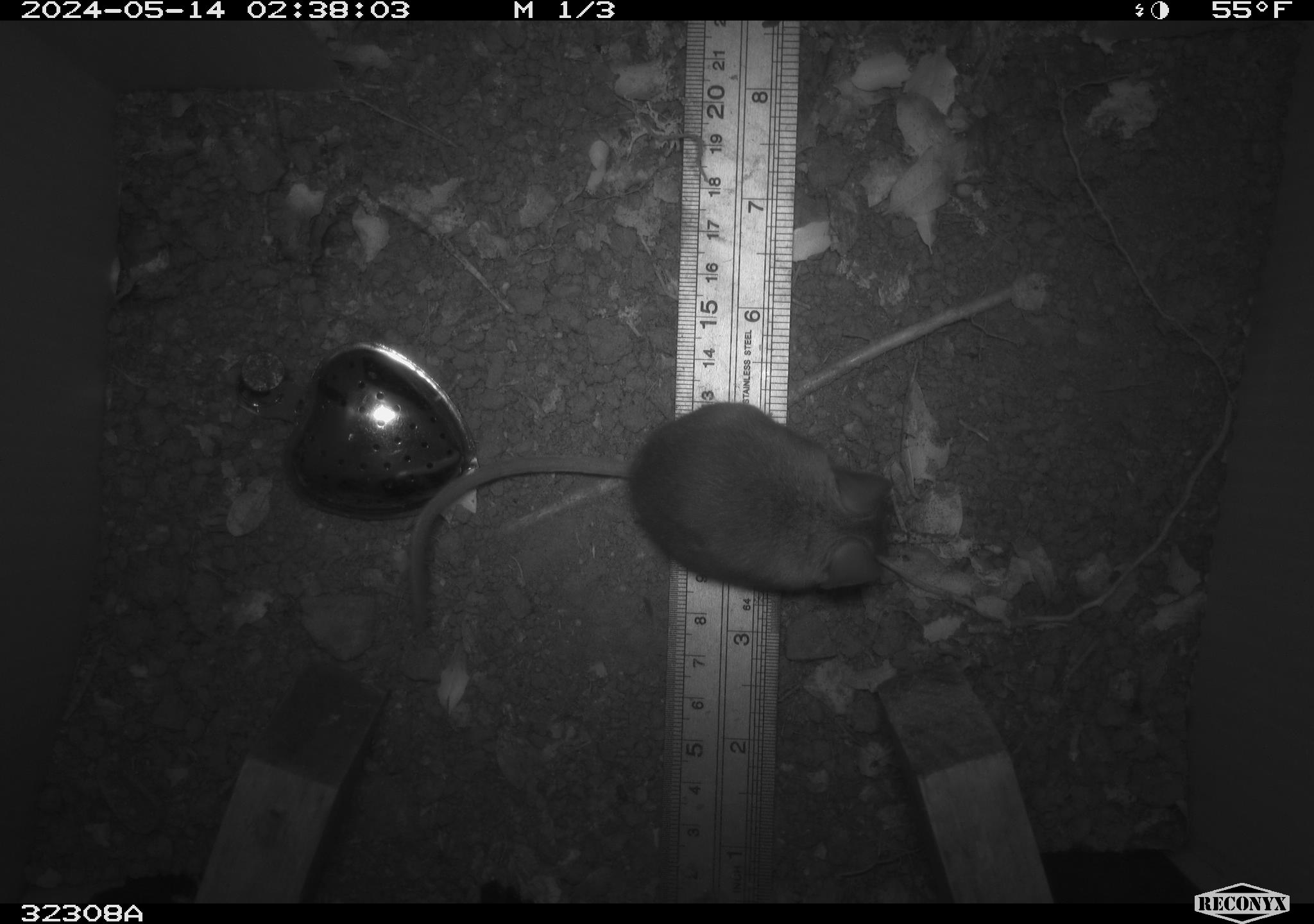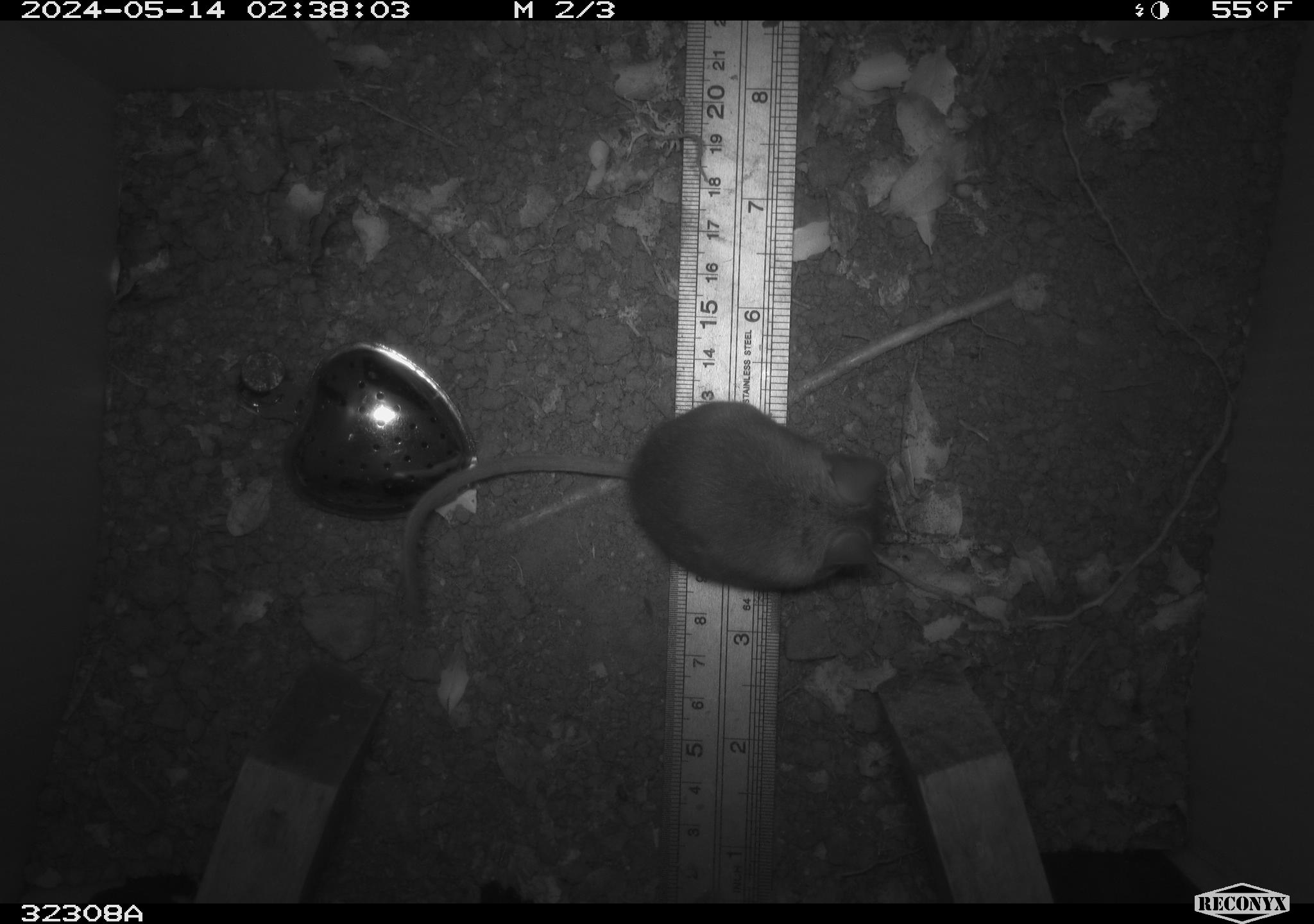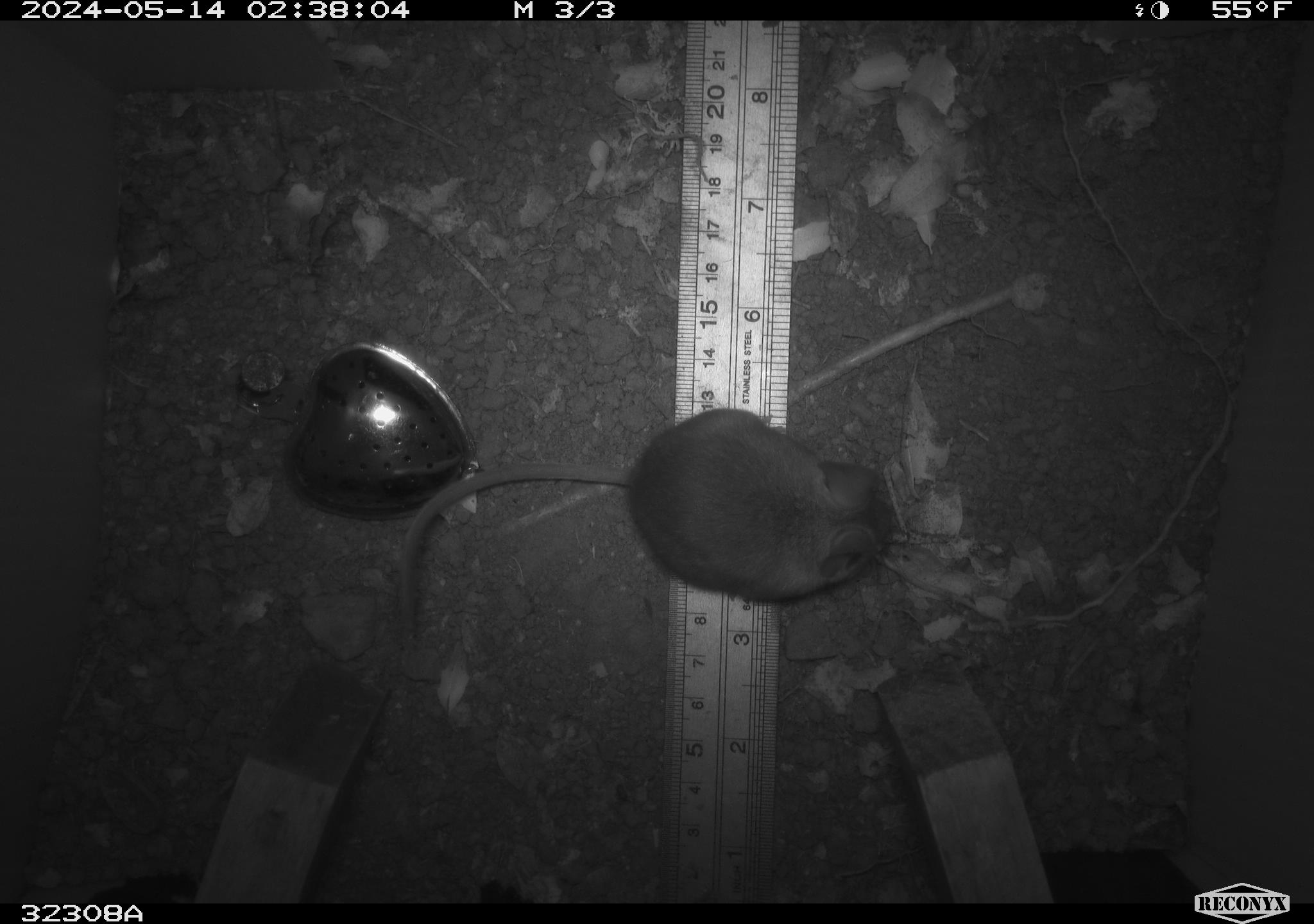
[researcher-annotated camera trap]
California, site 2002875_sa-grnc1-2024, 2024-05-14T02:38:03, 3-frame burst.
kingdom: Animalia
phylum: Chordata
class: Mammalia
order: Rodentia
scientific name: Rodentia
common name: rodent